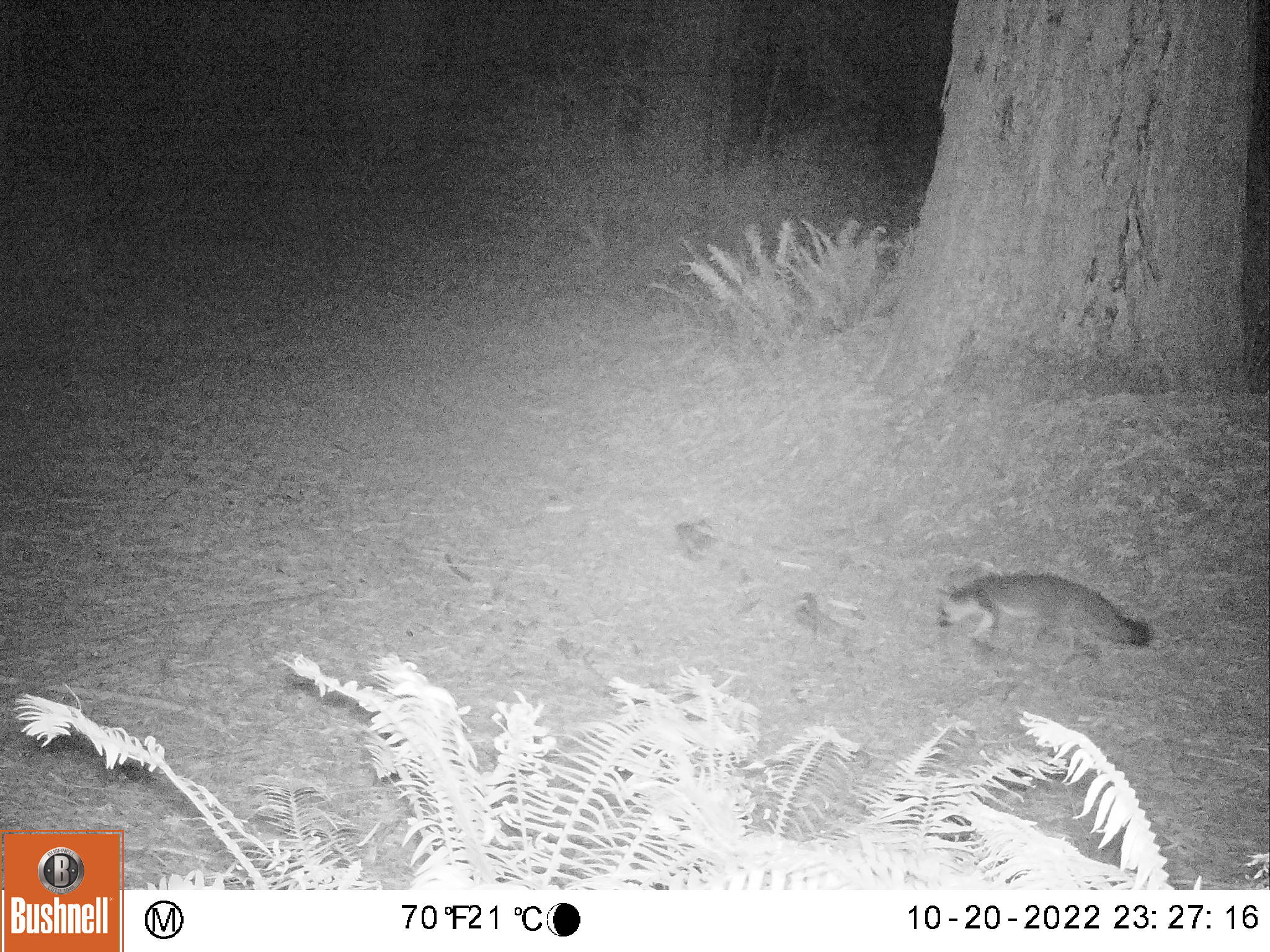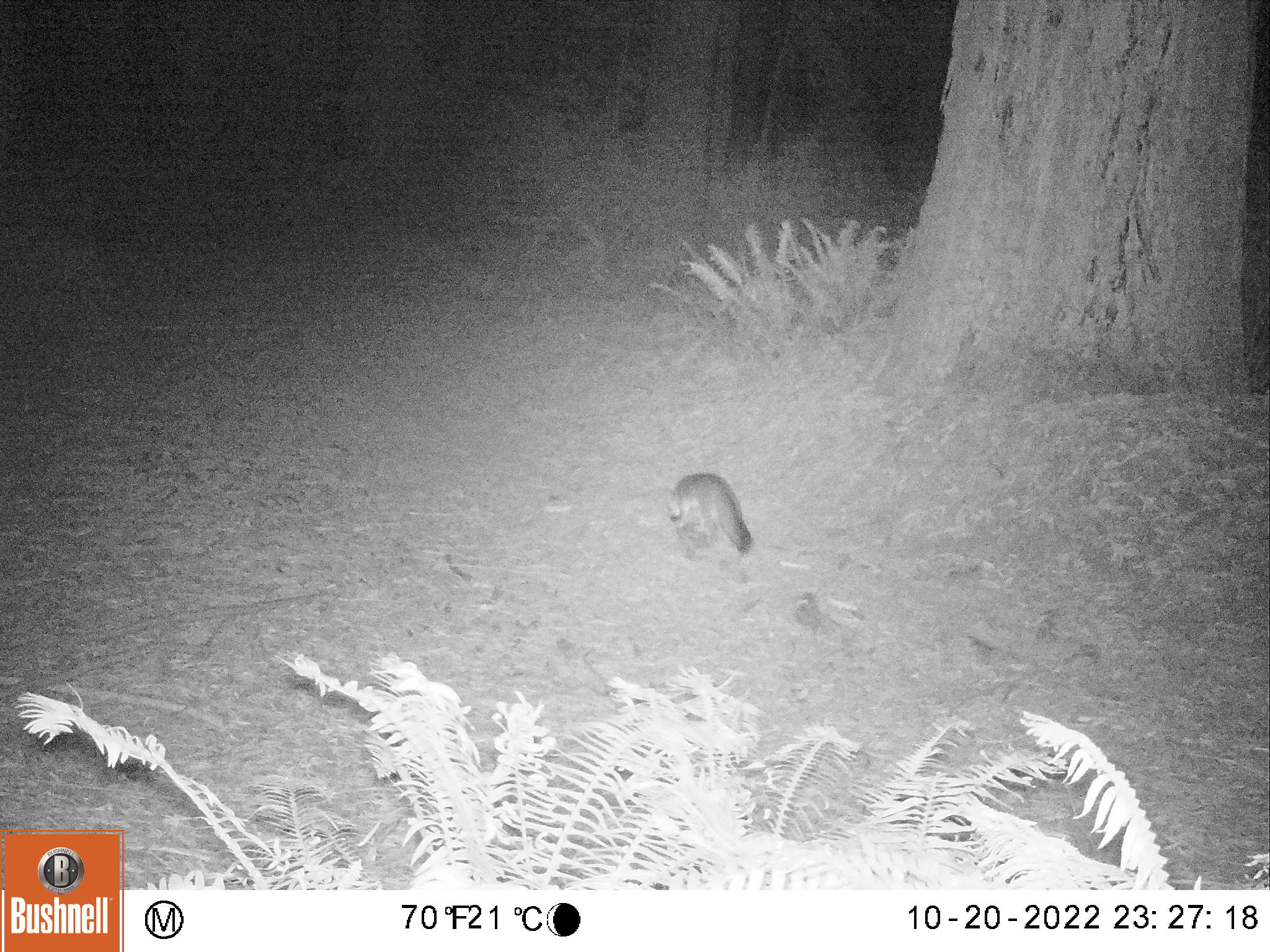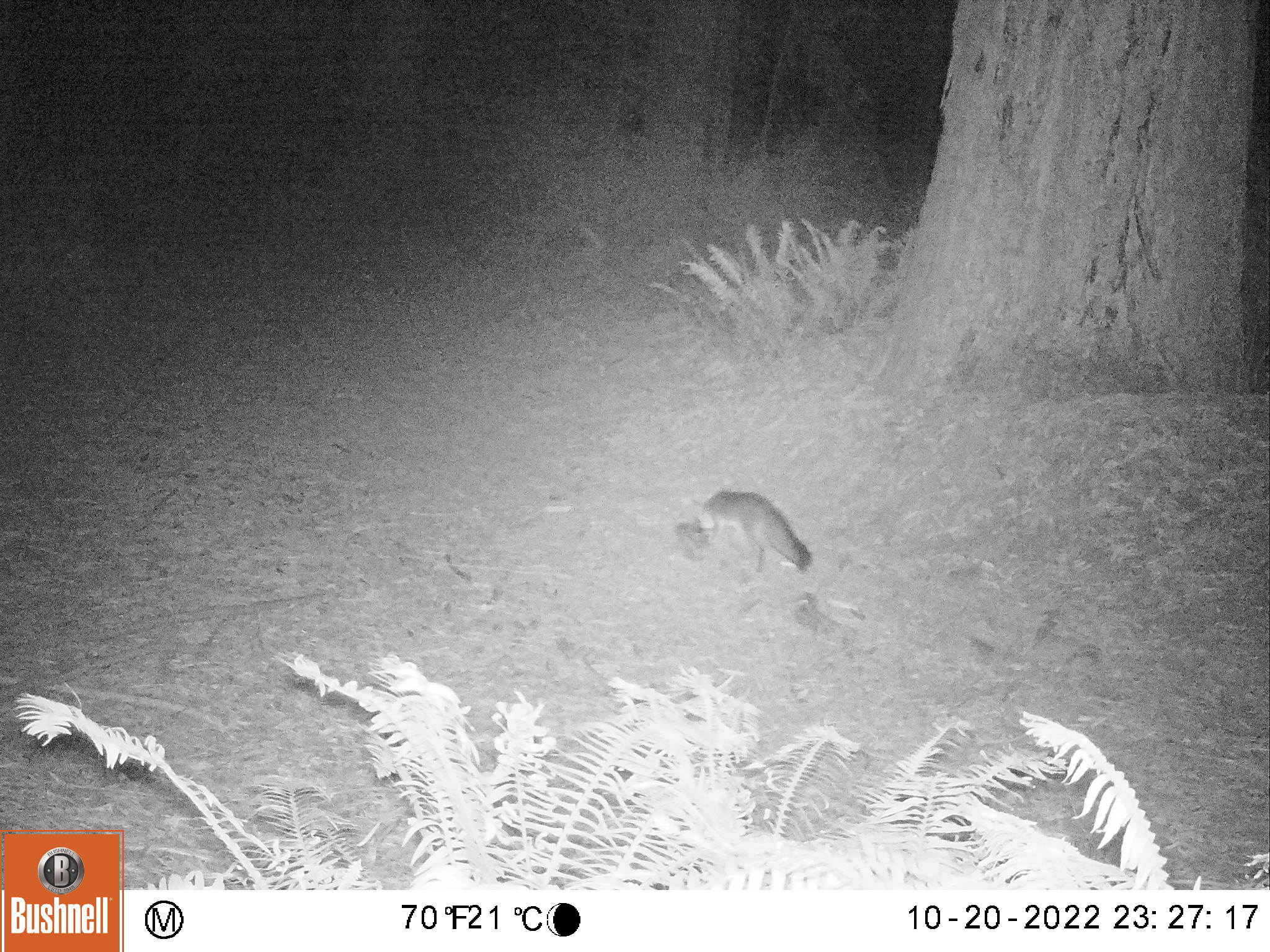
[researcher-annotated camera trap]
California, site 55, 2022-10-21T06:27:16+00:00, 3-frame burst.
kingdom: Animalia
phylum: Chordata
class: Mammalia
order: Carnivora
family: Canidae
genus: Urocyon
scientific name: Urocyon cinereoargenteus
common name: gray fox